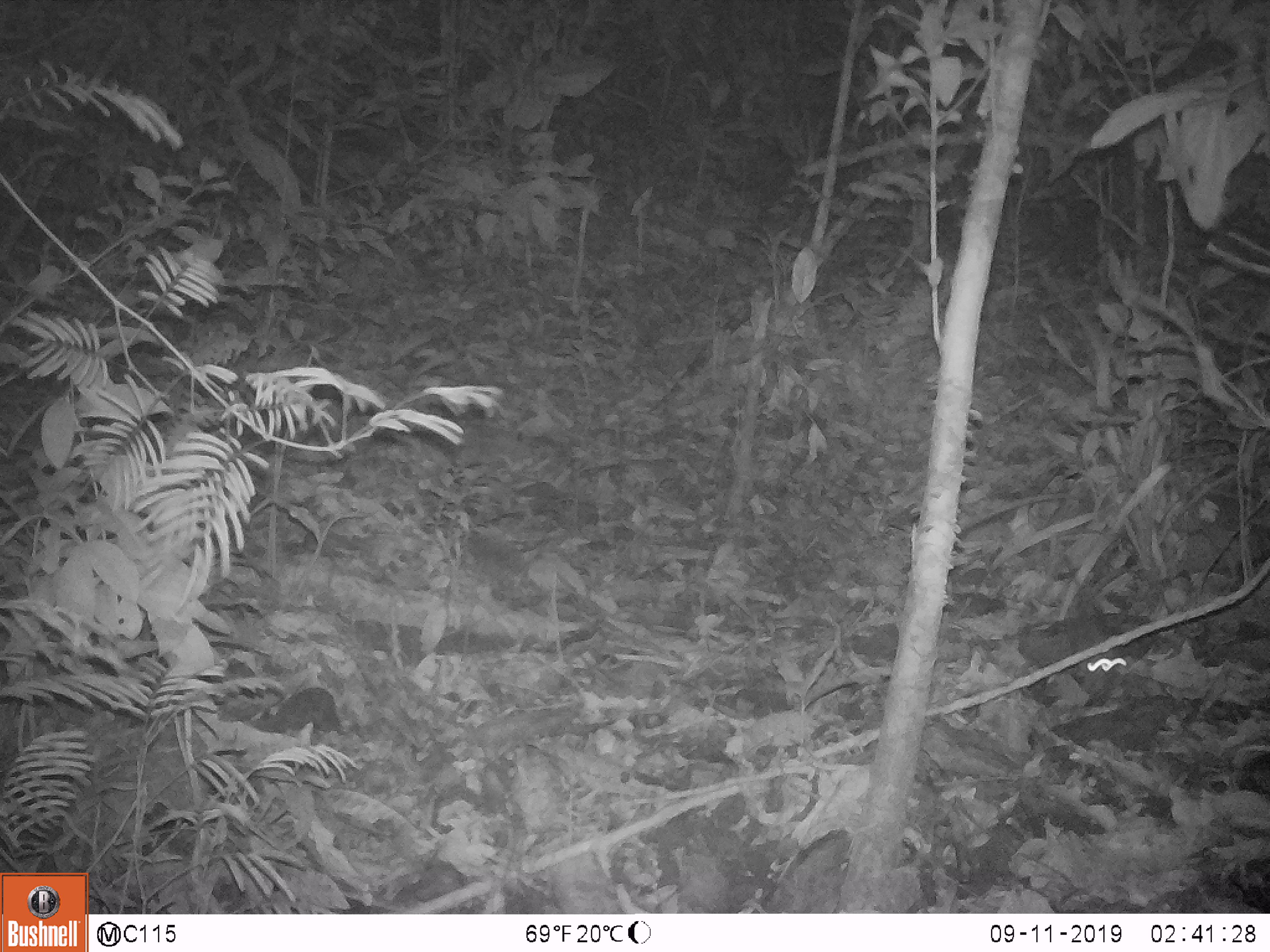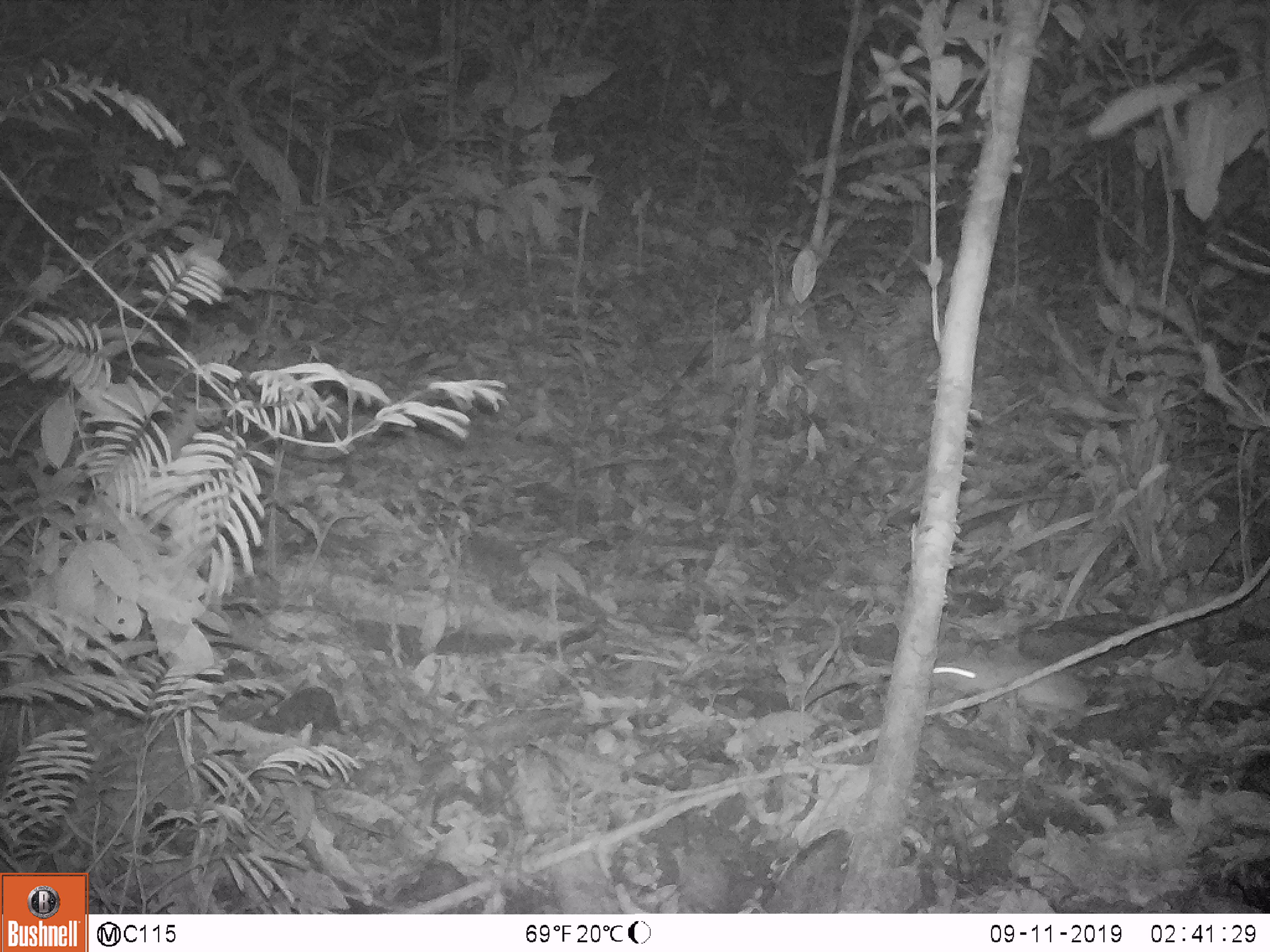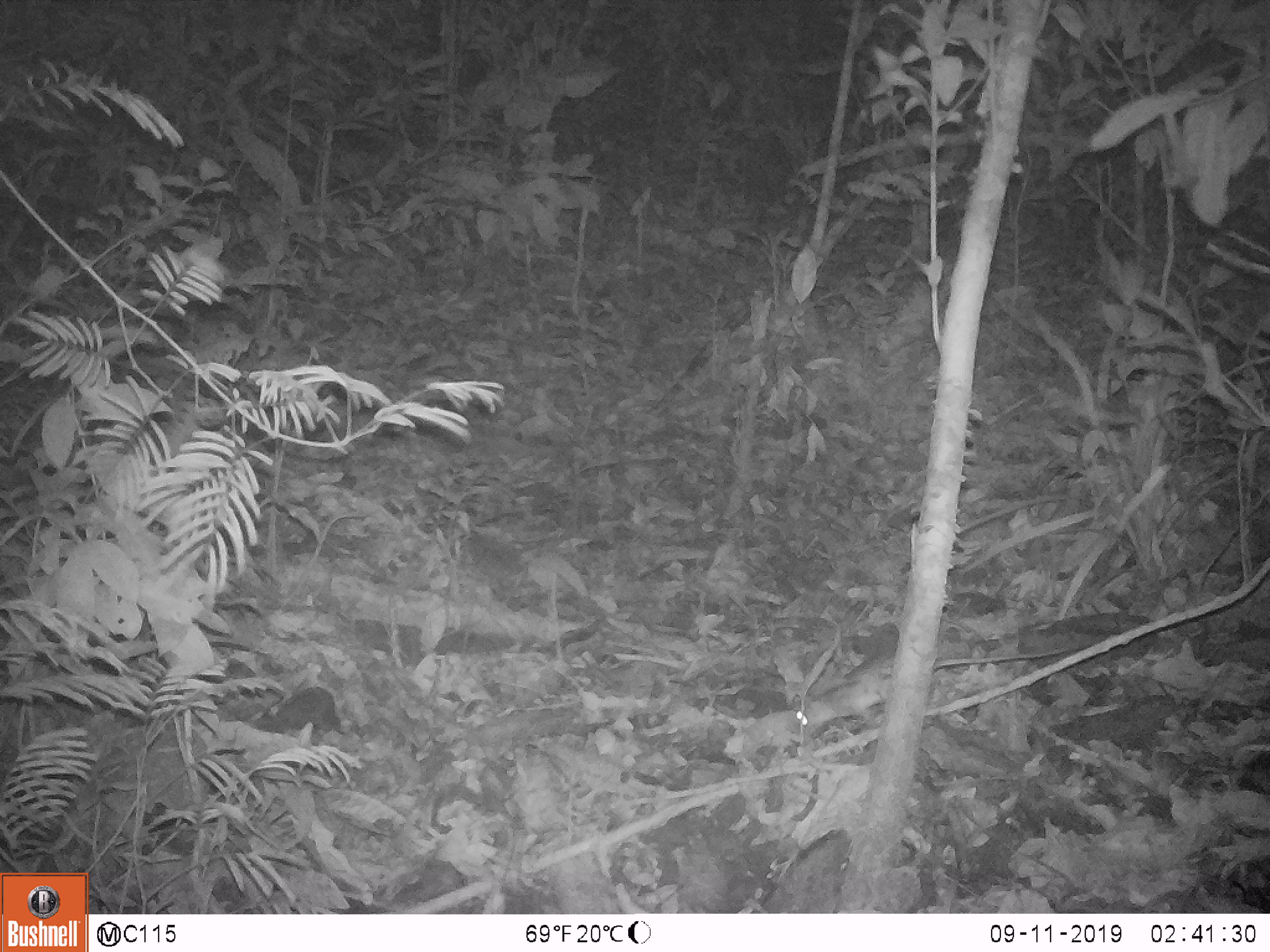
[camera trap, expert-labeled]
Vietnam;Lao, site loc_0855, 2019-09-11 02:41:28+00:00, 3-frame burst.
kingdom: Animalia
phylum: Chordata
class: Mammalia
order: Rodentia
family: Muridae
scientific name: Muridae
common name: old-world mice and rats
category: unidentified murid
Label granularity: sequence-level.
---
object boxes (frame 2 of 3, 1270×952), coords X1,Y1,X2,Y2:
unidentified murid: 932,642,1092,716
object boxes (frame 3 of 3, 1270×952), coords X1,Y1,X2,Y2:
unidentified murid: 790,648,1064,730